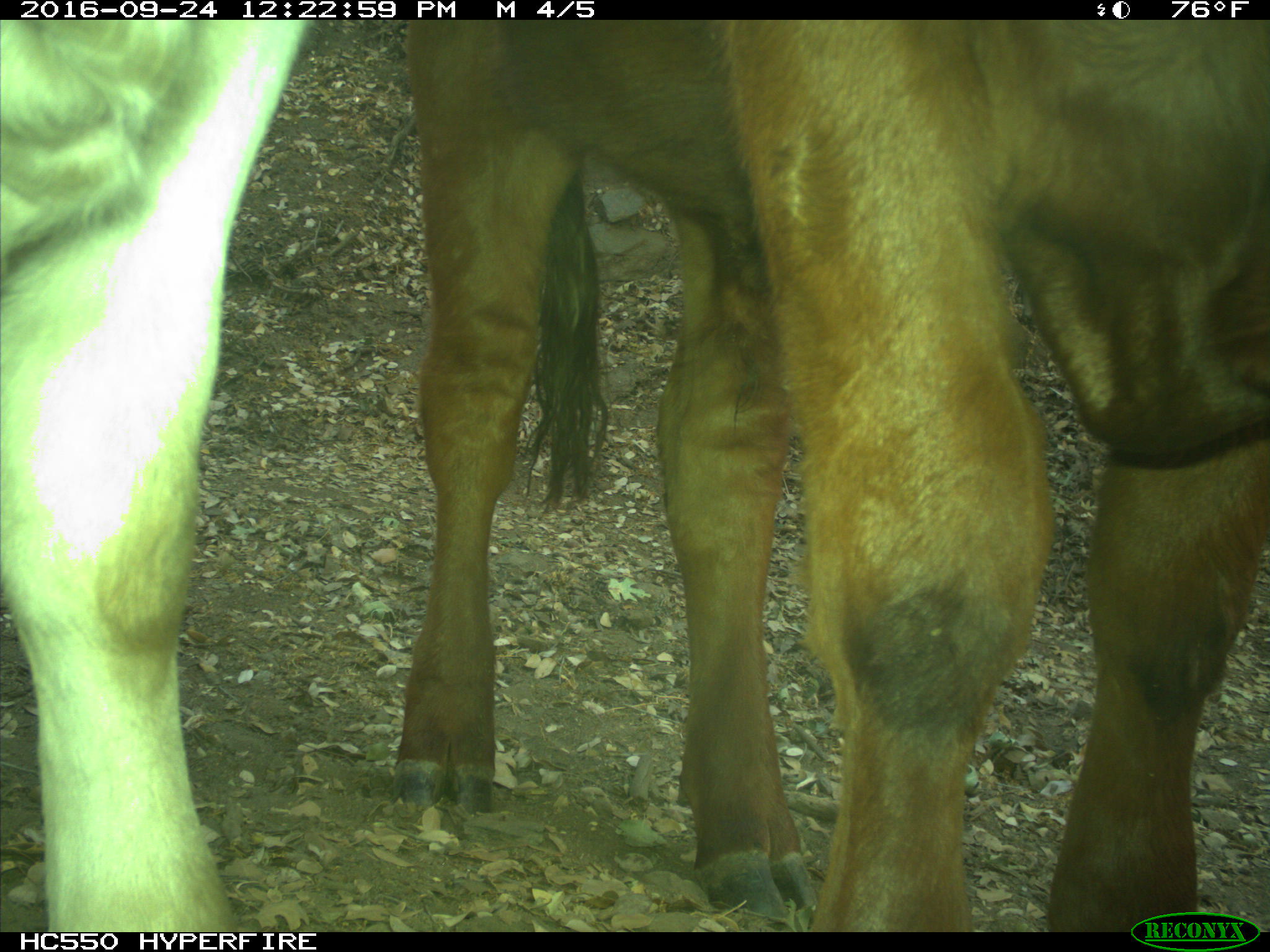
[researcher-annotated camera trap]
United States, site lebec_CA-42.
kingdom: Animalia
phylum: Chordata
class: Mammalia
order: Artiodactyla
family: Bovidae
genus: Bos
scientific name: Bos taurus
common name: domestic cow